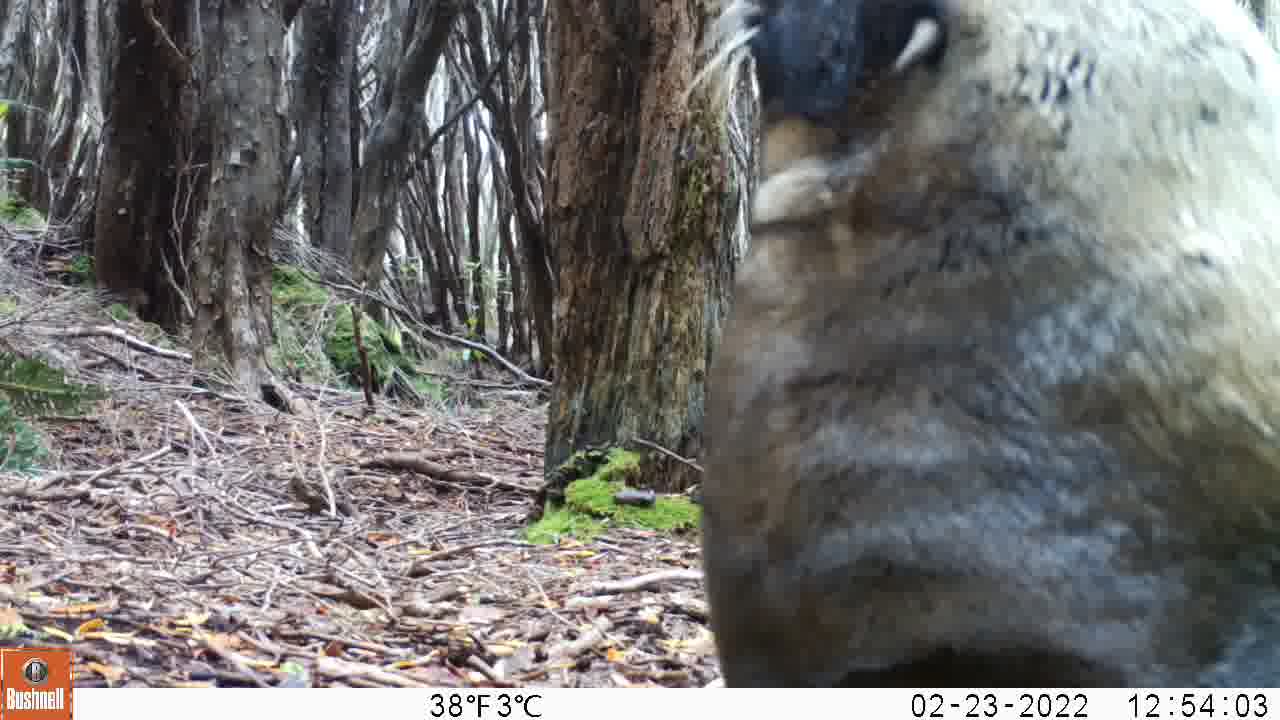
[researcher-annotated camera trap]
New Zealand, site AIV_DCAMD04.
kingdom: Animalia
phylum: Chordata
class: Mammalia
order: Carnivora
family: Otariidae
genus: Phocarctos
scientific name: Phocarctos hookeri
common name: new zealand sea lion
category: sealion